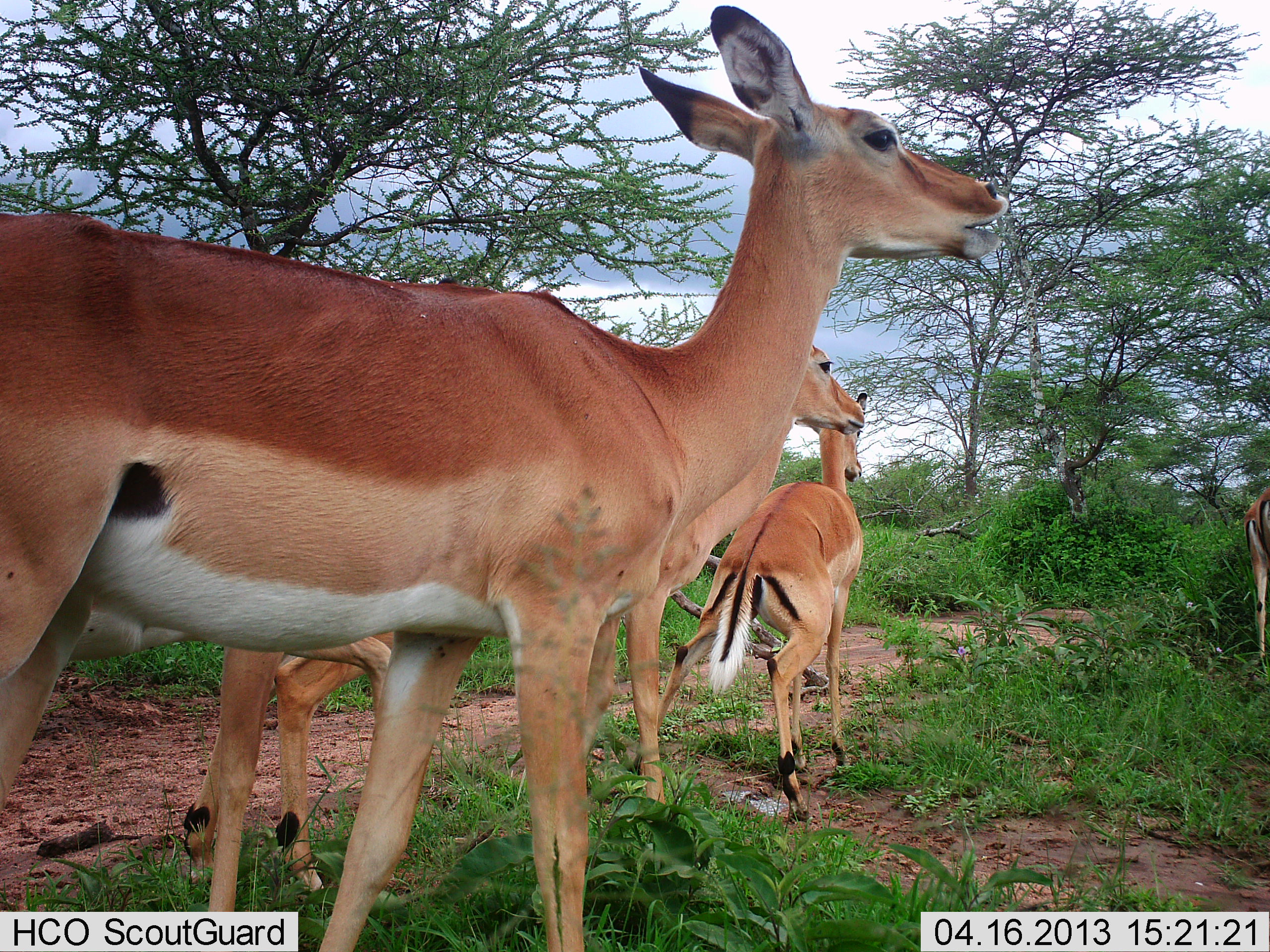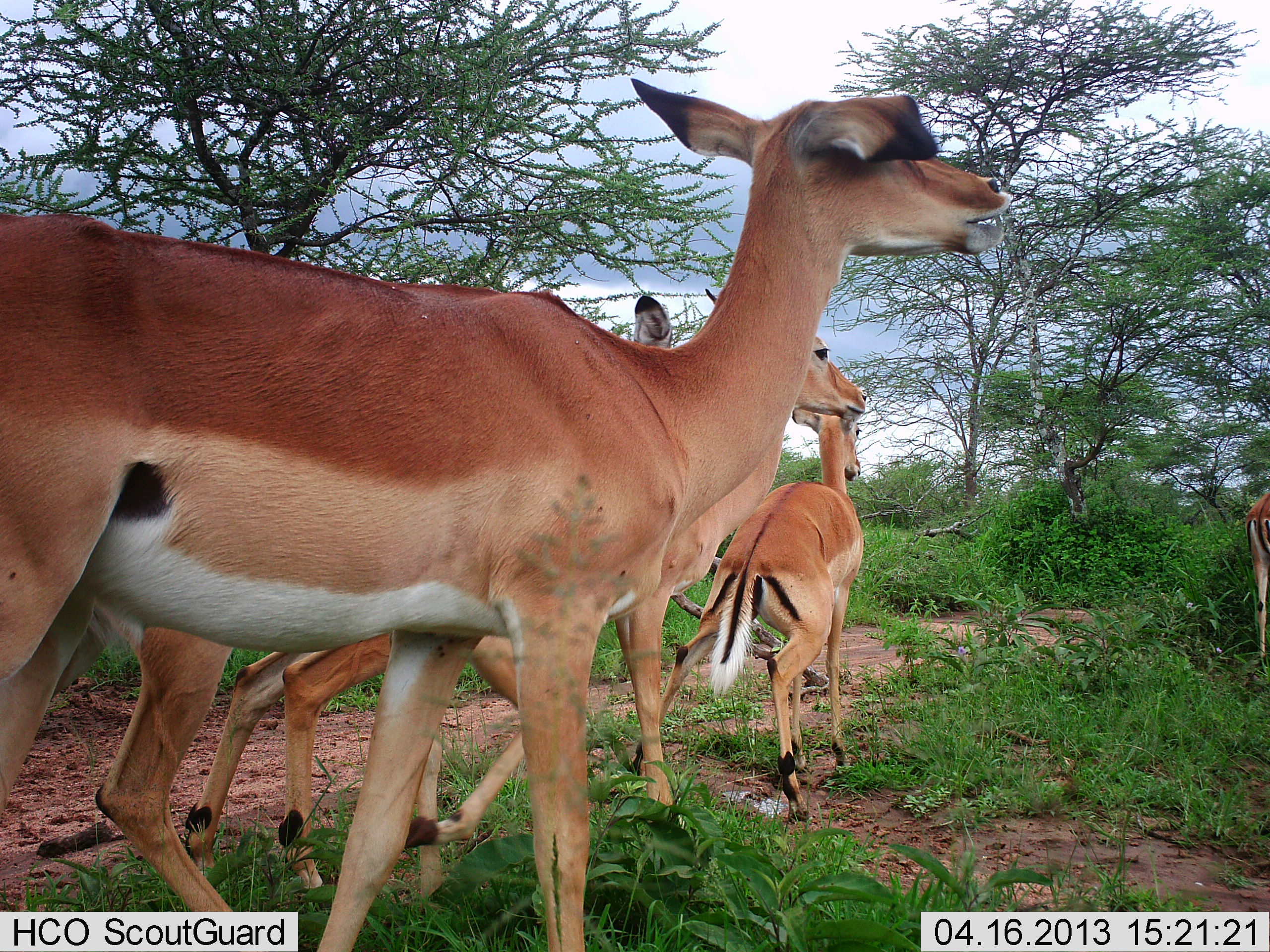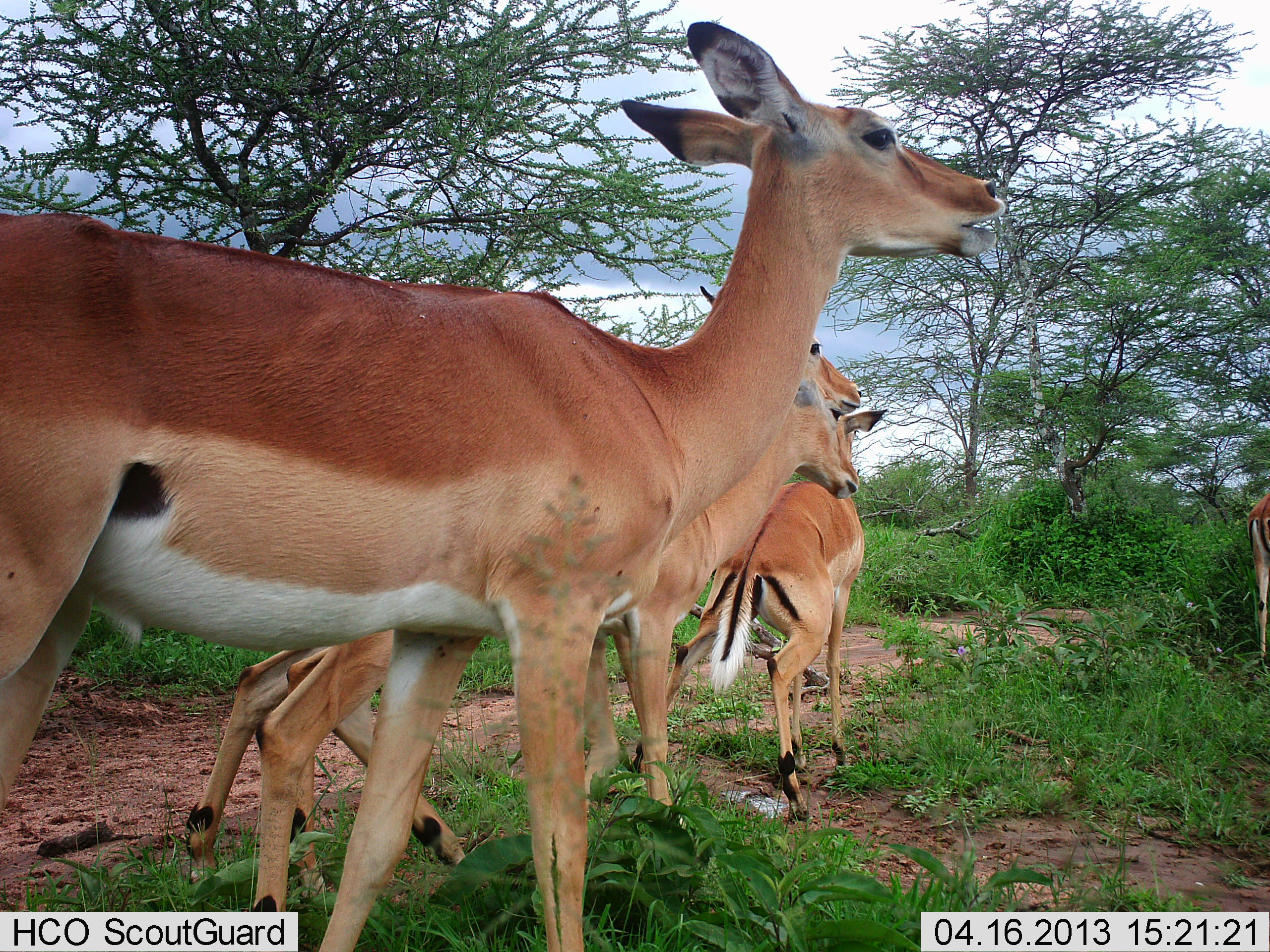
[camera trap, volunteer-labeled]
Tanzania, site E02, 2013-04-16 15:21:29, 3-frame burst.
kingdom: Animalia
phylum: Chordata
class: Mammalia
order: Artiodactyla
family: Bovidae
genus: Aepyceros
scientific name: Aepyceros melampus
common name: impala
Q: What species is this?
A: Impala (Aepyceros melampus).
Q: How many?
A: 5.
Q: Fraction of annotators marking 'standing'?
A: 90%.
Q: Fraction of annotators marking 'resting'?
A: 0%.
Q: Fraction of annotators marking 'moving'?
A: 50%.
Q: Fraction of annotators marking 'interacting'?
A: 10%.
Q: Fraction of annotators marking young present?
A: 0%.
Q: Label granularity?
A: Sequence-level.